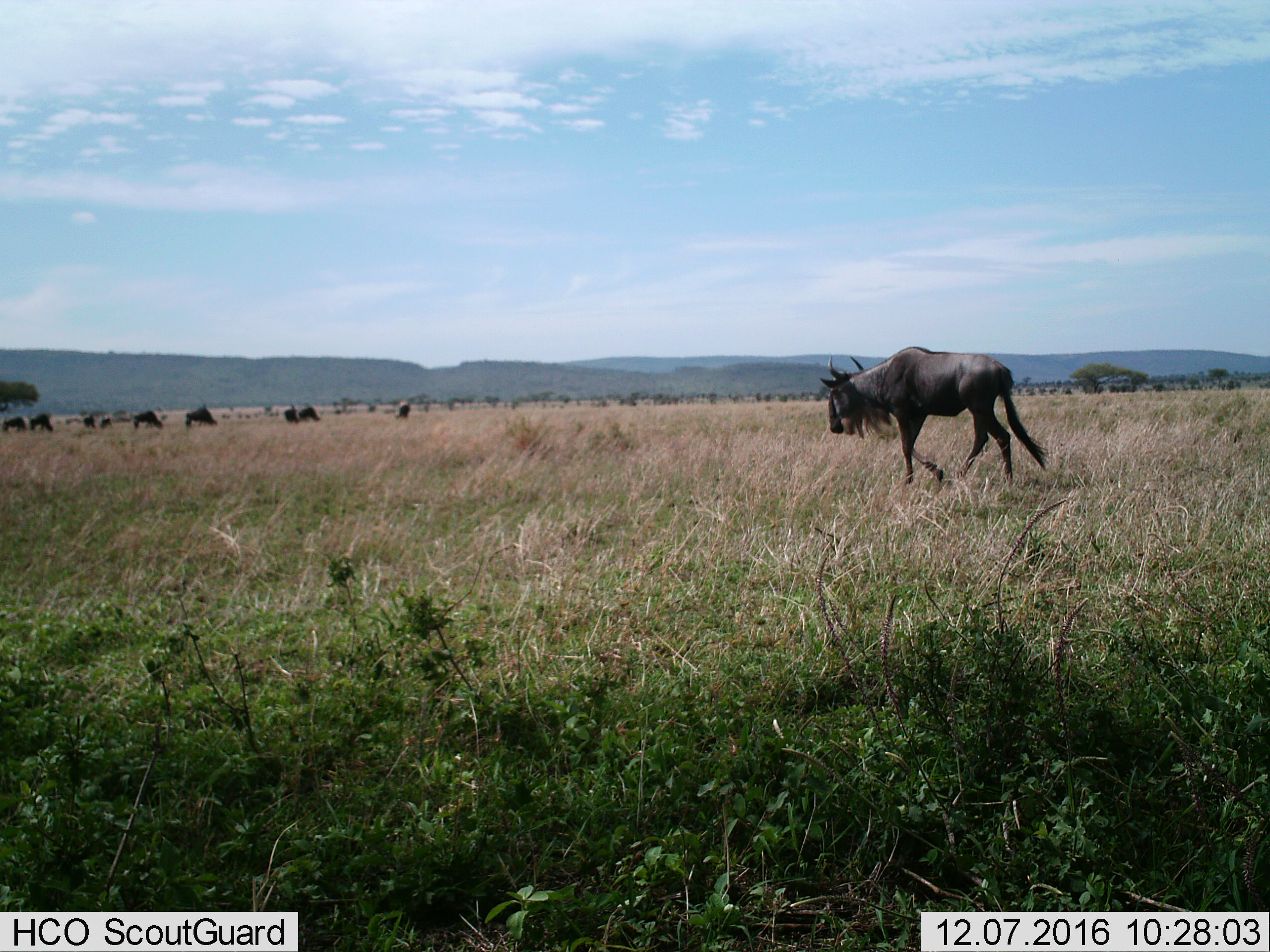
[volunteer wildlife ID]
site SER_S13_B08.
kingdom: Animalia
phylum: Chordata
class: Mammalia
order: Artiodactyla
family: Bovidae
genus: Connochaetes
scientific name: Connochaetes taurinus taurinus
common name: blue wildebeest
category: wildebeestblue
Wildebeestblue (blue wildebeest) (Connochaetes taurinus taurinus), count 11-50. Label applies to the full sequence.